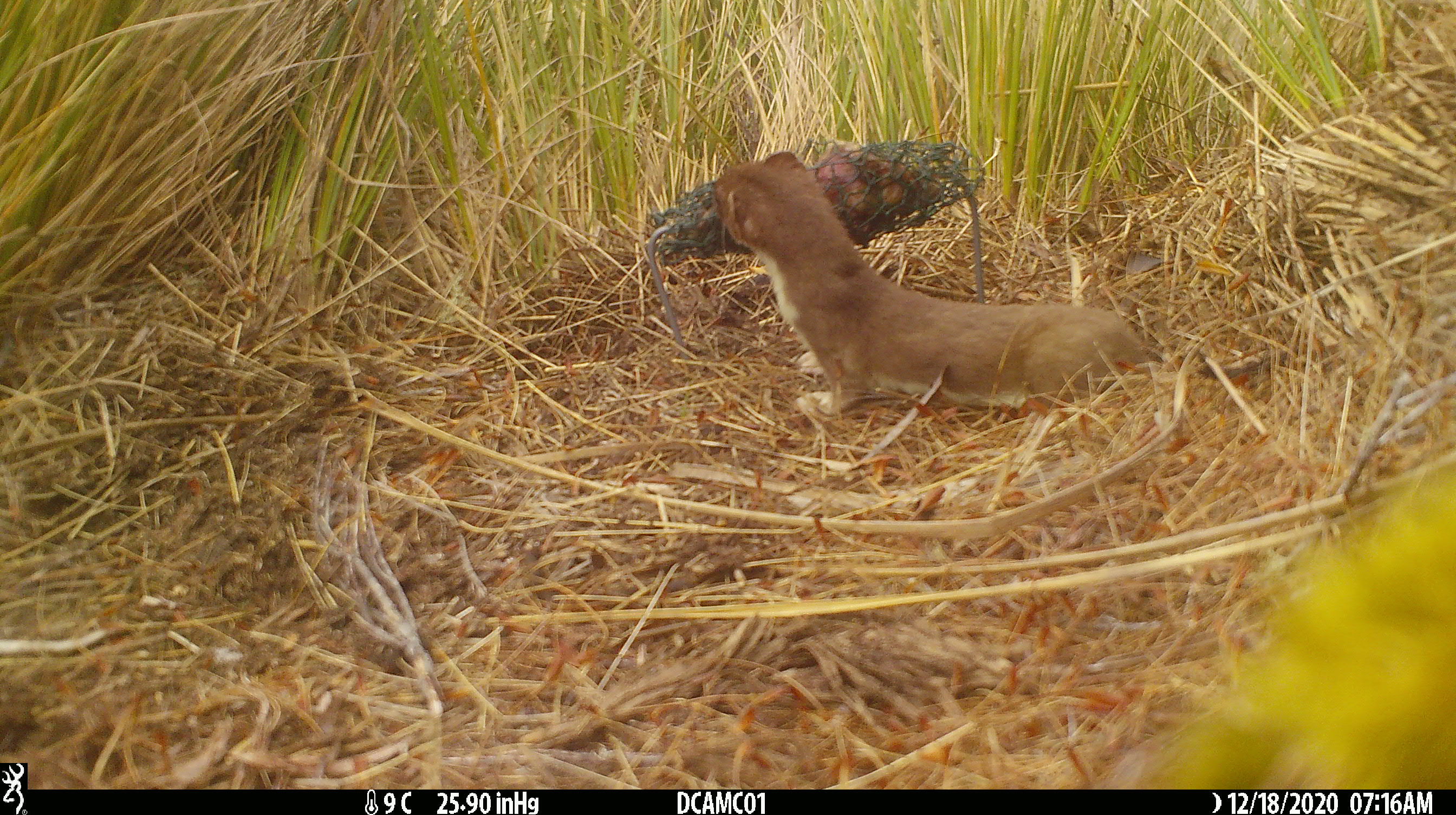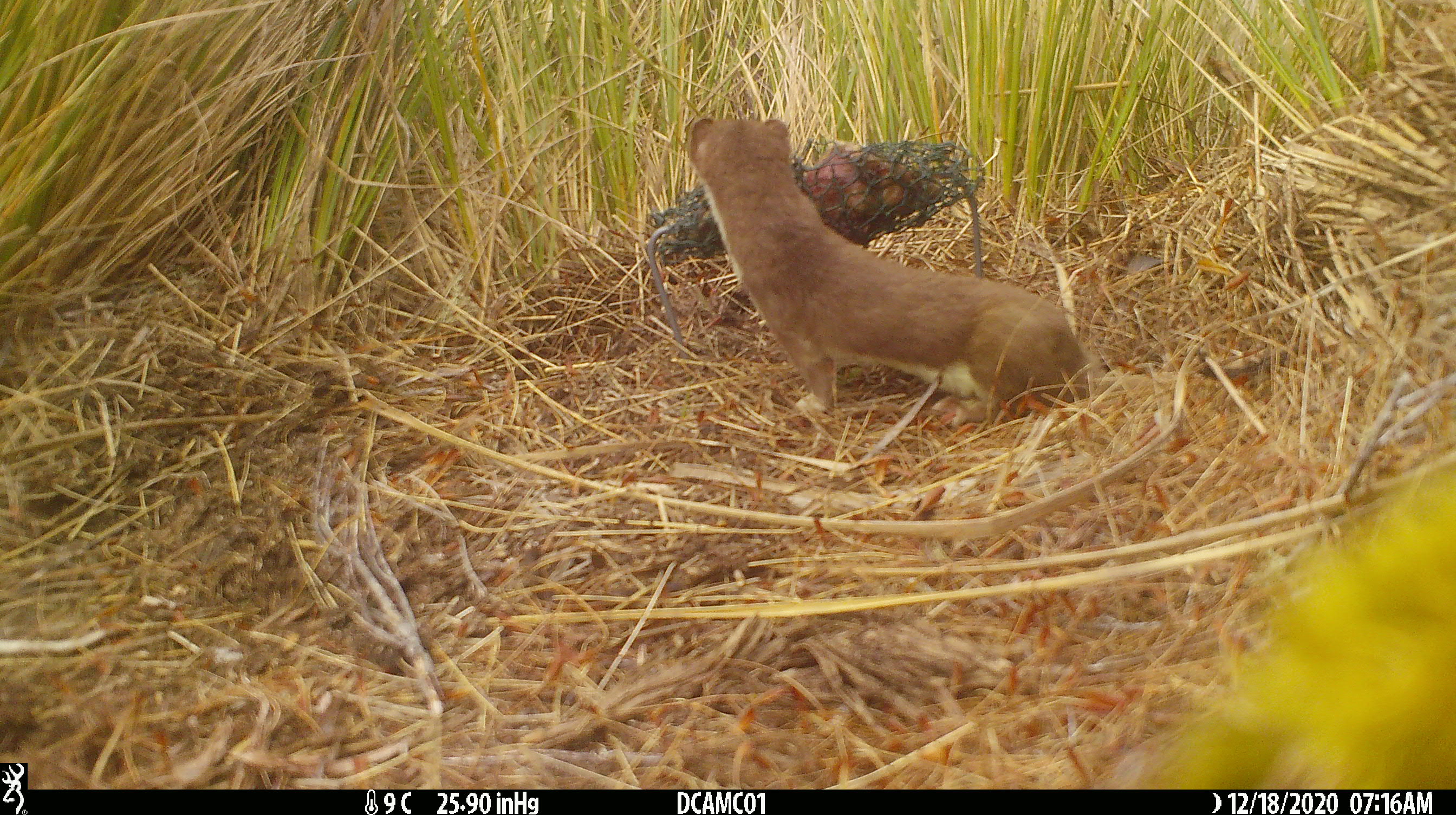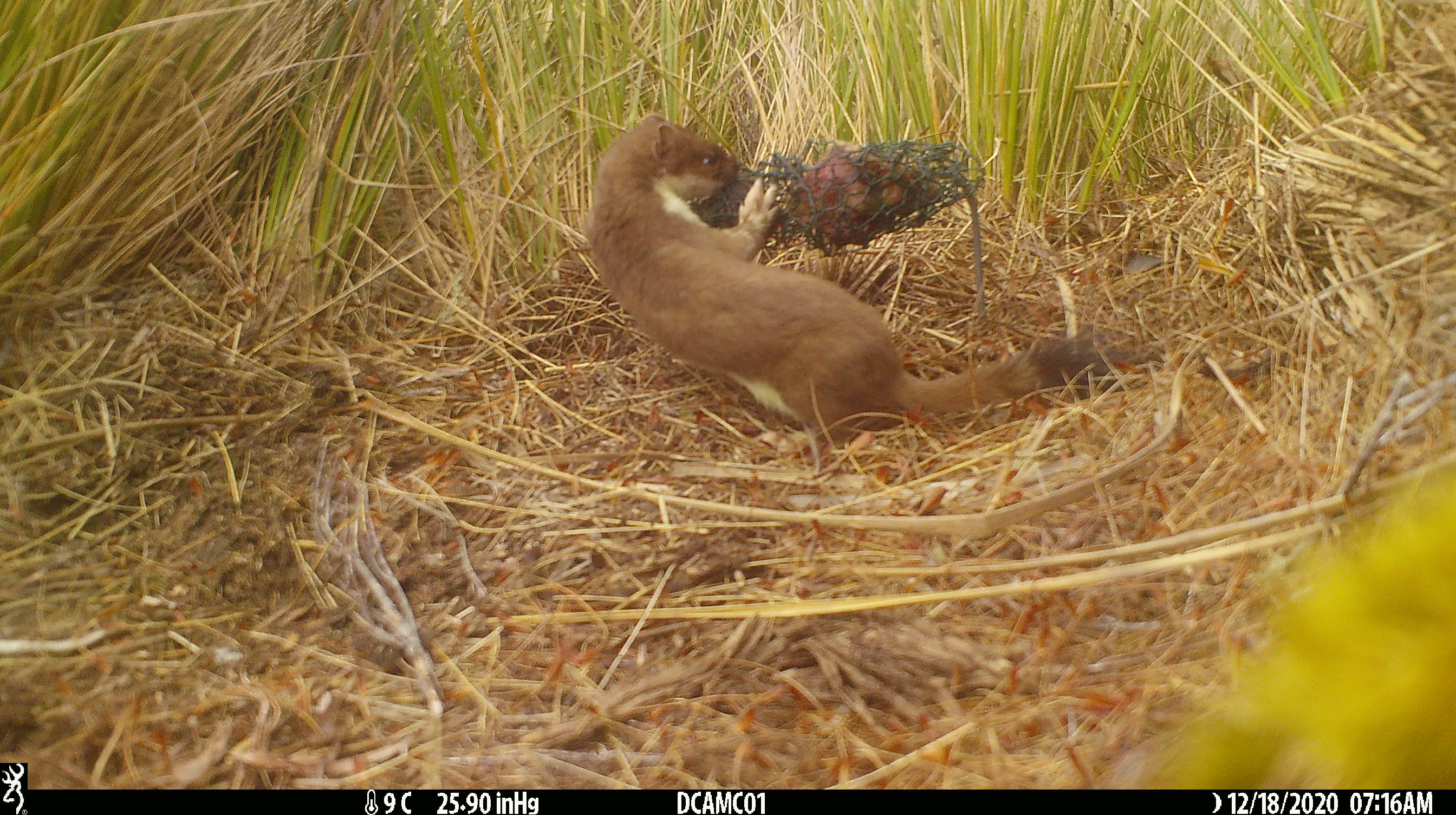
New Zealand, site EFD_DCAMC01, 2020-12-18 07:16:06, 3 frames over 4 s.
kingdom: Animalia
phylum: Chordata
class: Mammalia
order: Carnivora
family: Mustelidae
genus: Mustela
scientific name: Mustela erminea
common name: stoat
Stoat (Mustela erminea).